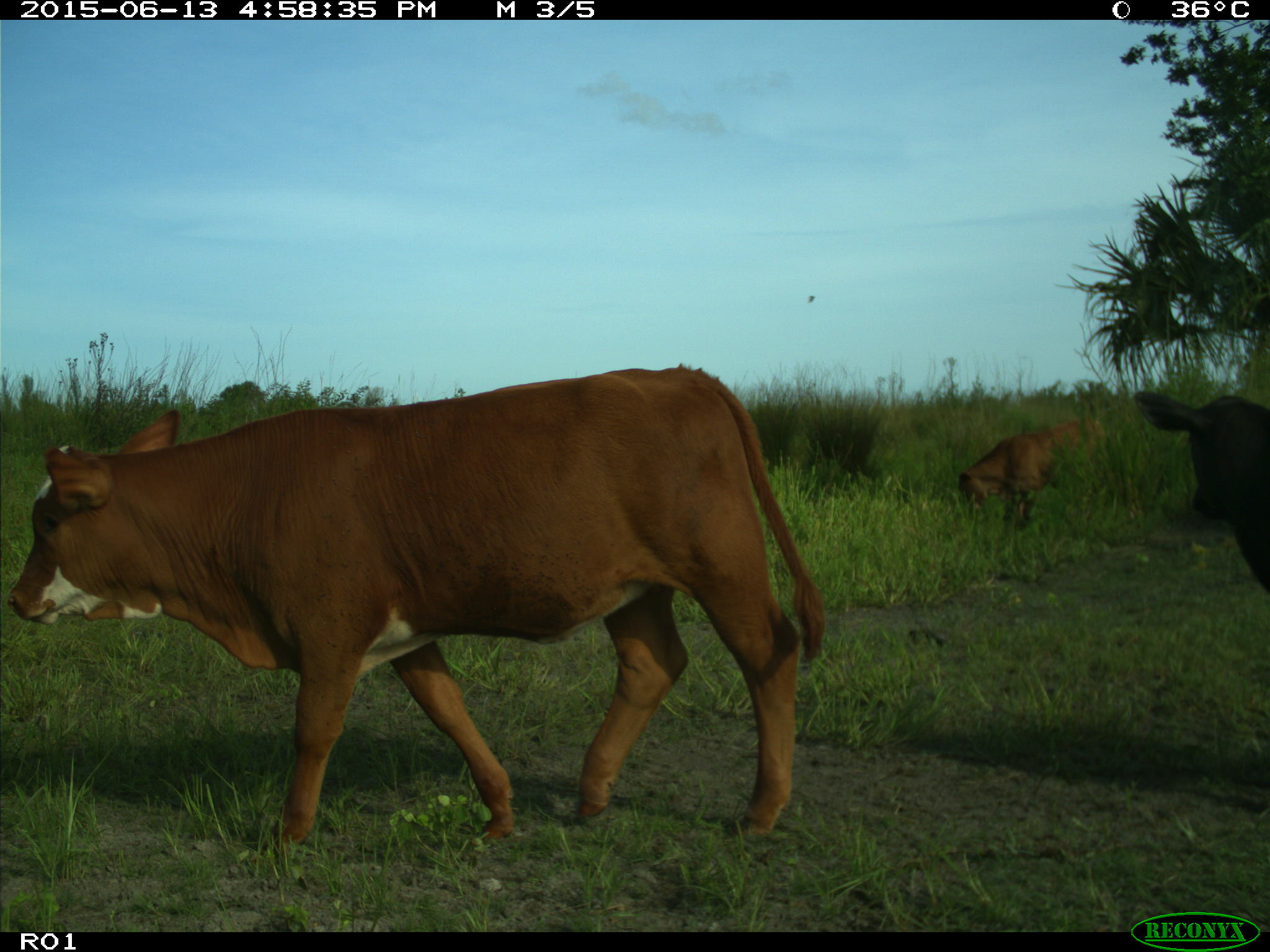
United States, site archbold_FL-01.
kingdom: Animalia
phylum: Chordata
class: Mammalia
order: Artiodactyla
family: Bovidae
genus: Bos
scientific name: Bos taurus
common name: domestic cow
Bos taurus (domestic cow).